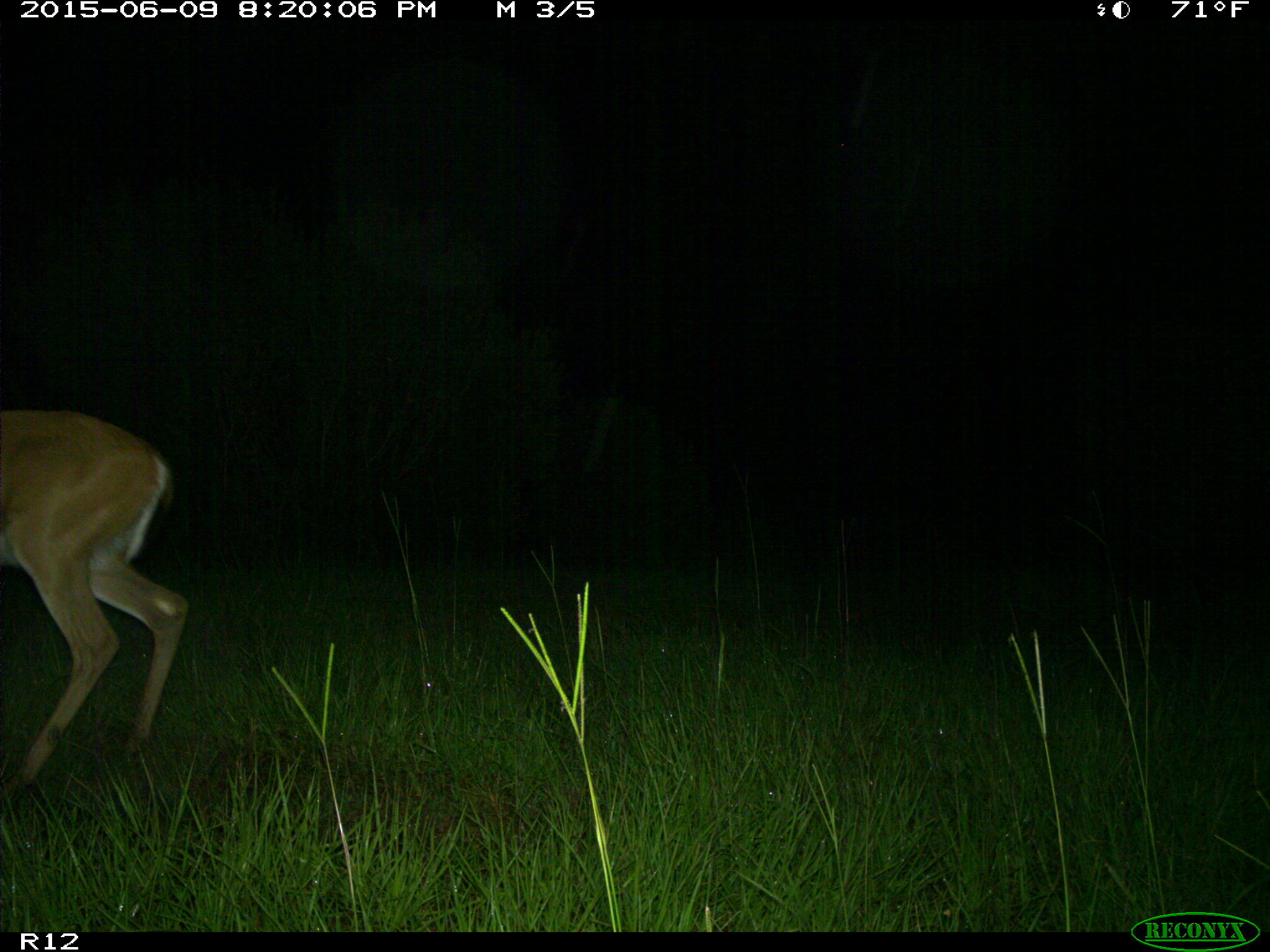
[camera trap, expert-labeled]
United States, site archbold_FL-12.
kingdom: Animalia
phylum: Chordata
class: Mammalia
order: Artiodactyla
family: Cervidae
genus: Odocoileus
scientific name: Odocoileus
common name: deer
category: unidentified deer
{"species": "unidentified deer (deer) (Odocoileus)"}